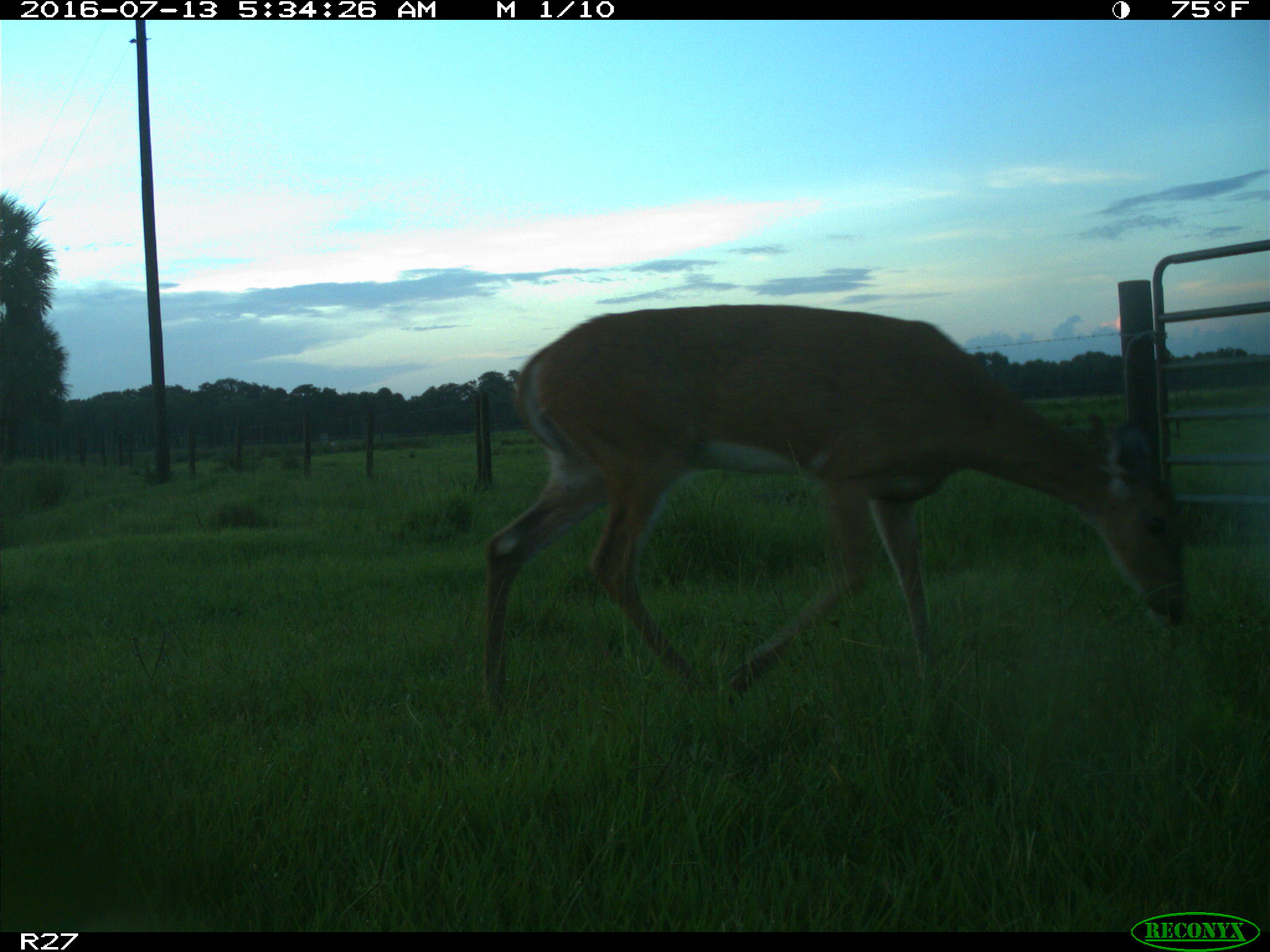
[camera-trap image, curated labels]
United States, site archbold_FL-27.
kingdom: Animalia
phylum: Chordata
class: Mammalia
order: Artiodactyla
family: Cervidae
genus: Odocoileus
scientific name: Odocoileus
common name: deer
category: unidentified deer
Unidentified deer (deer) (Odocoileus).